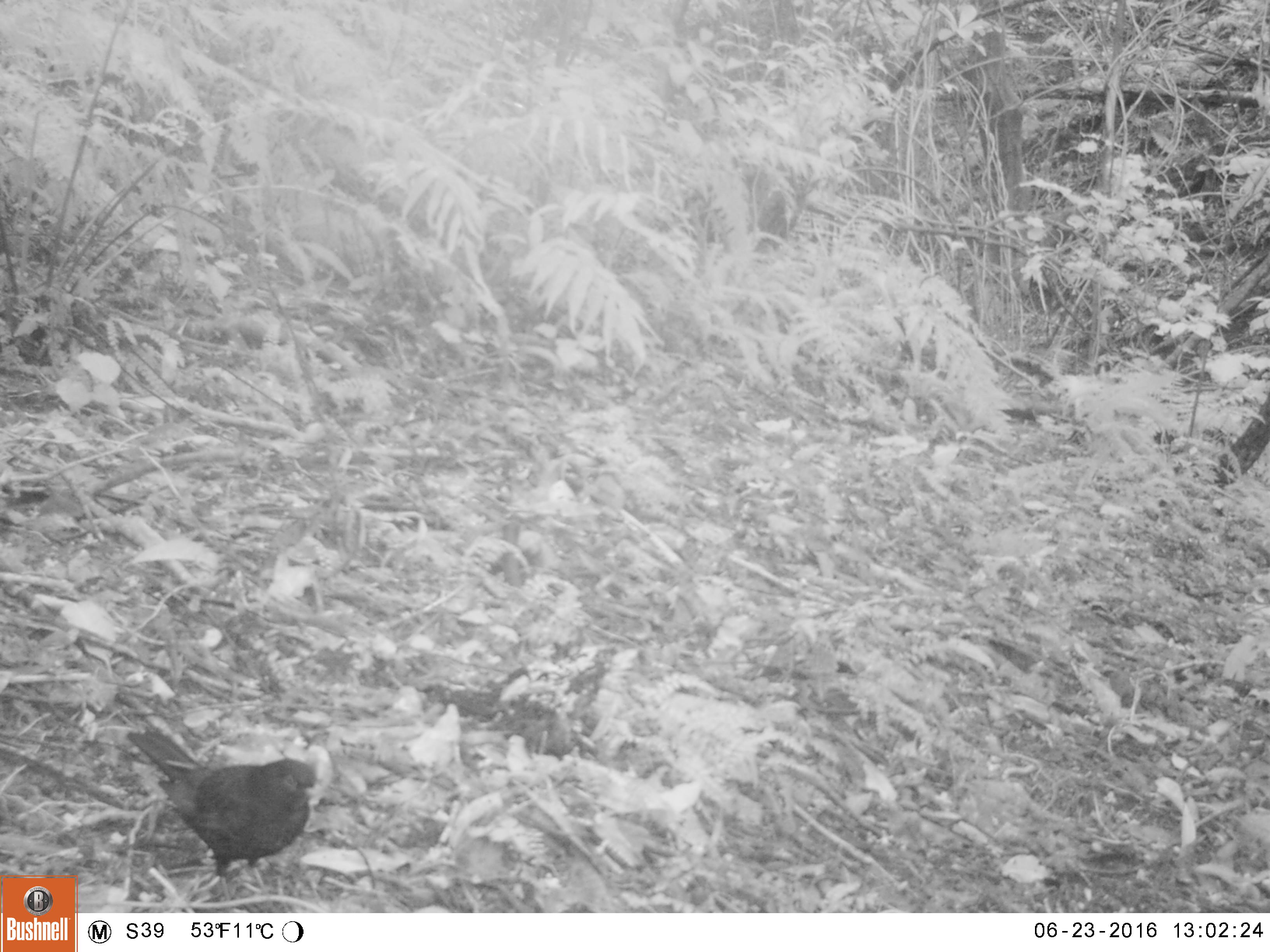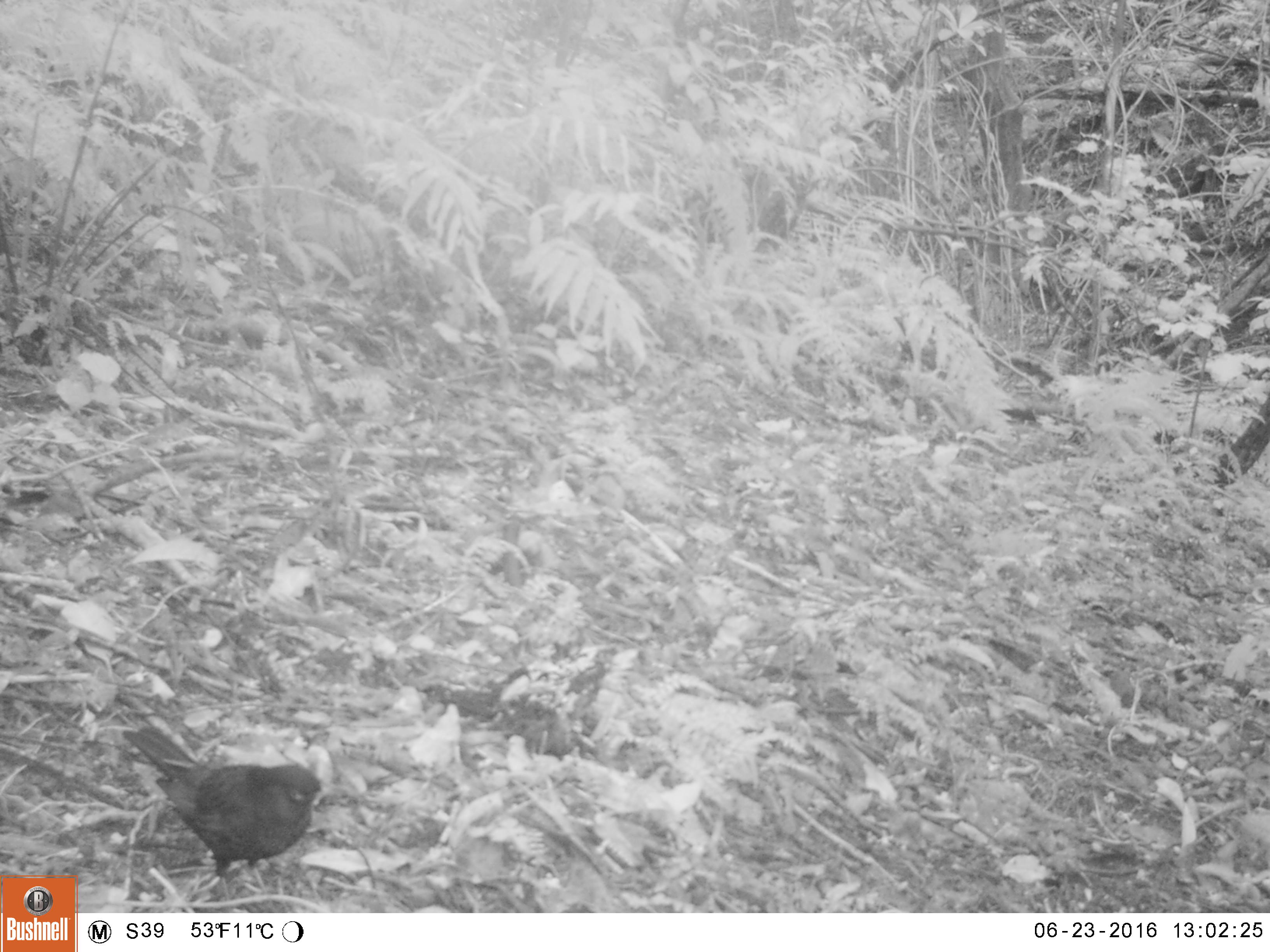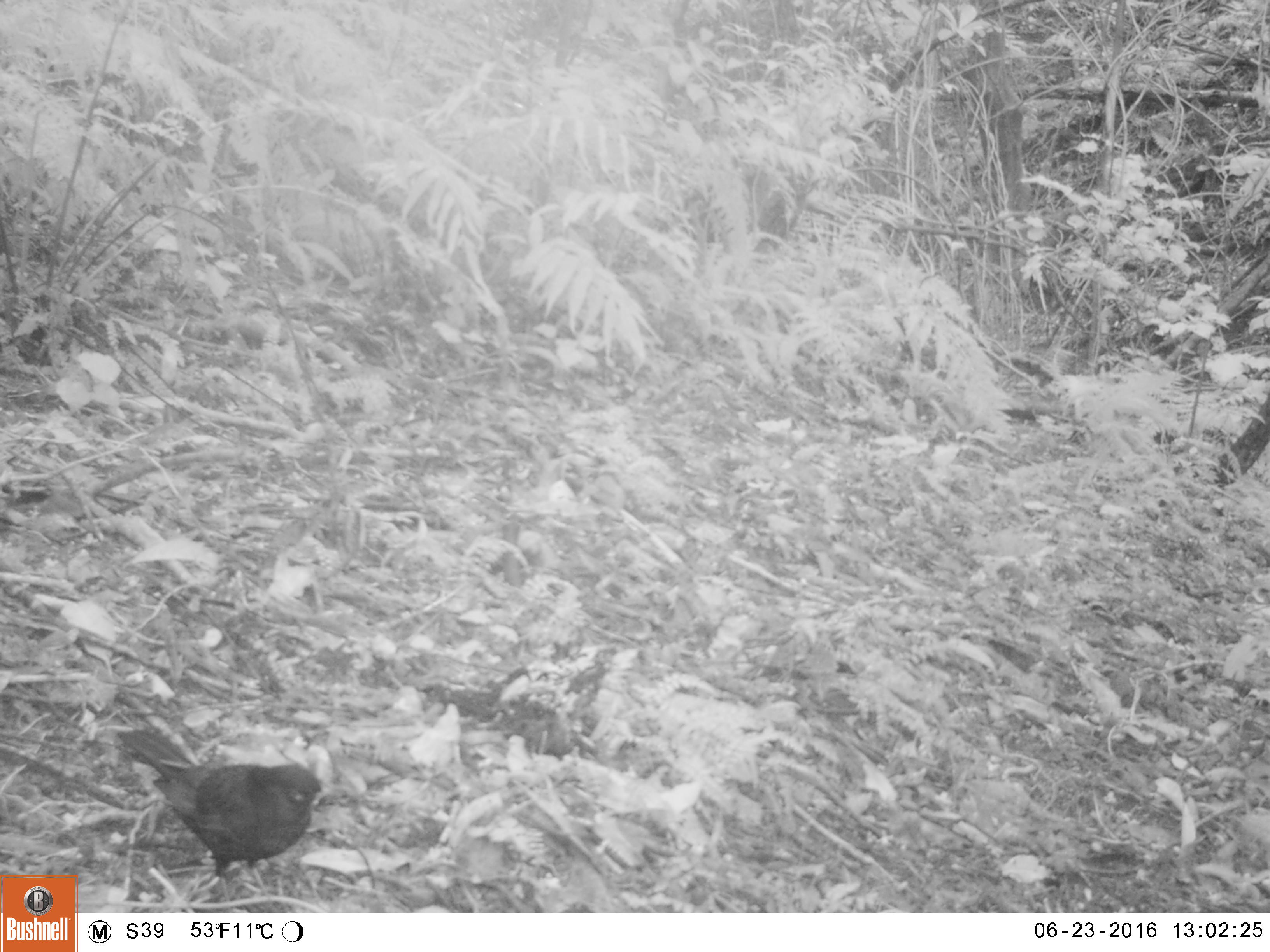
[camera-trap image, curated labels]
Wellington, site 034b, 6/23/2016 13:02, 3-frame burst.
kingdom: Animalia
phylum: Chordata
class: Aves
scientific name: Aves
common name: bird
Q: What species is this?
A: Bird (Aves).